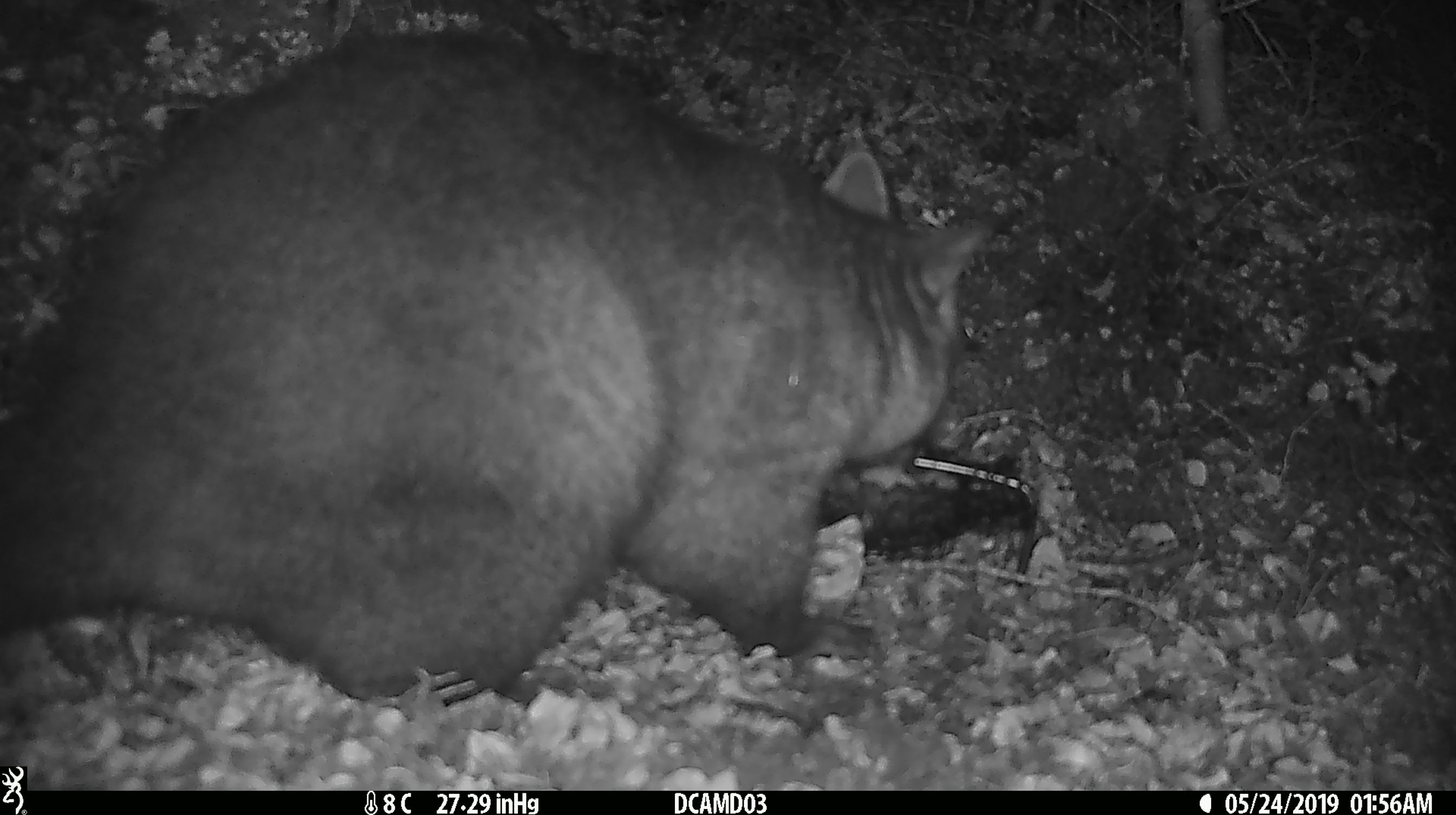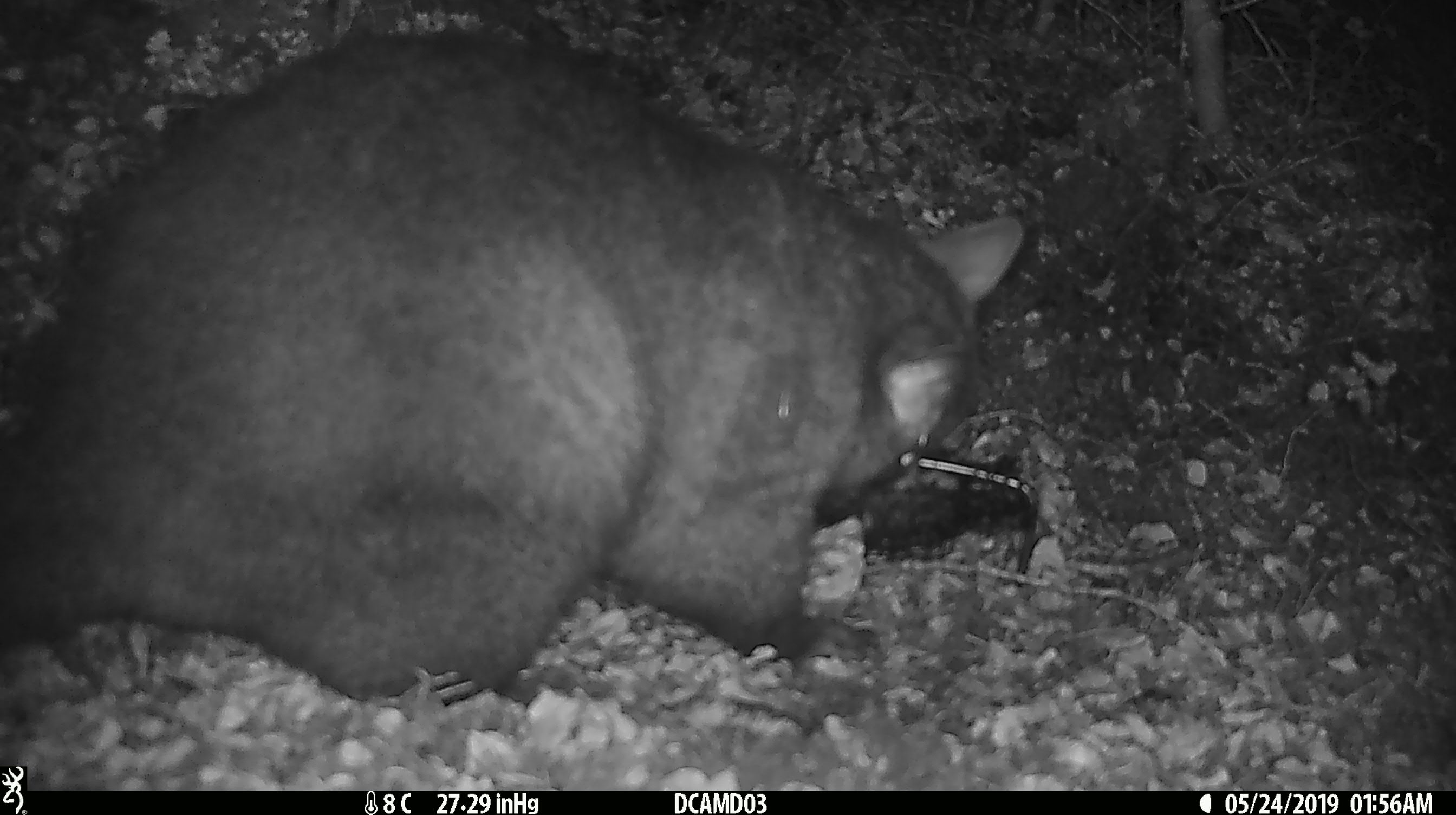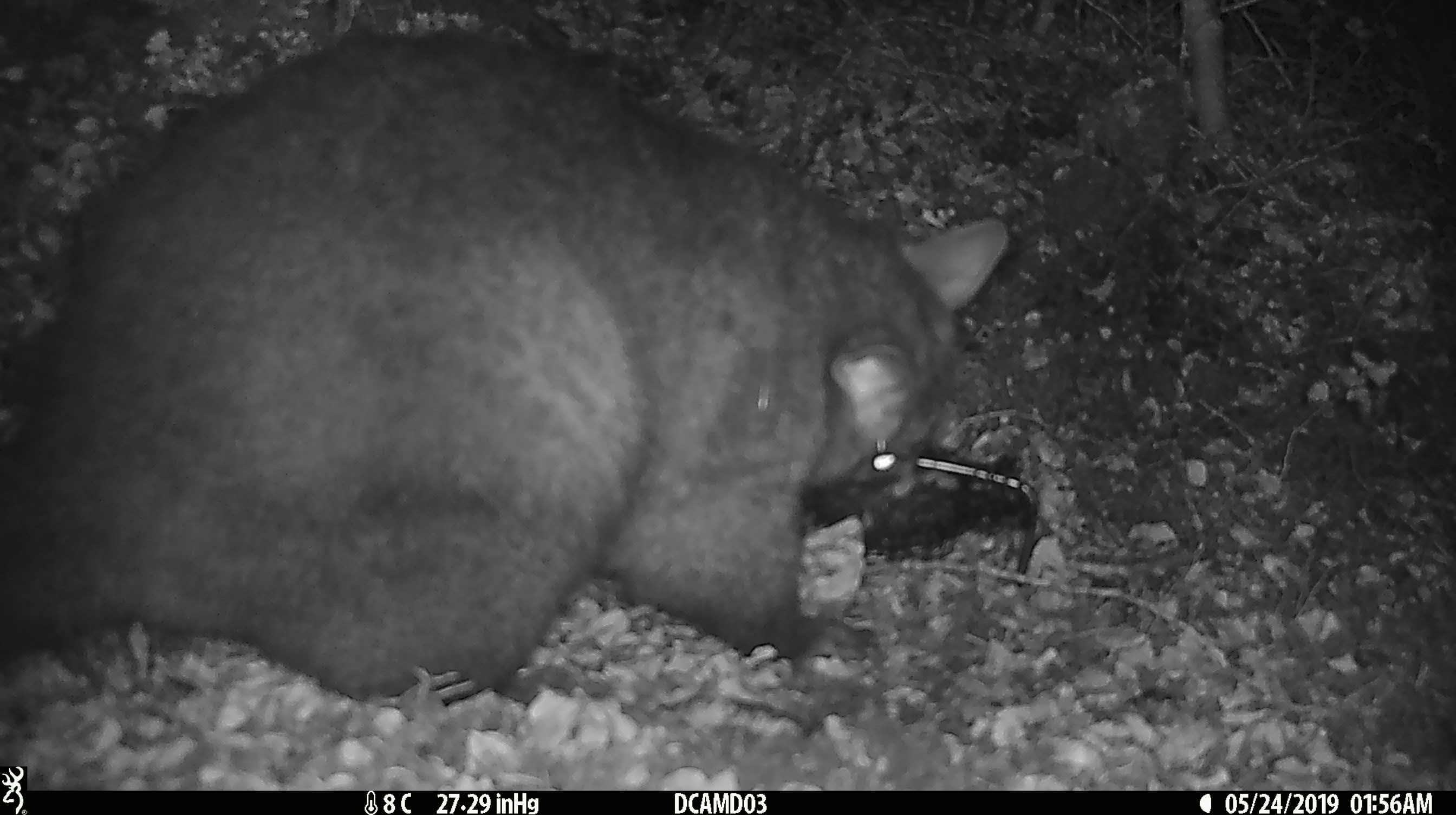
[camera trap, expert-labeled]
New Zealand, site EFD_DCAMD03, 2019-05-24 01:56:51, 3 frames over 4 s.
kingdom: Animalia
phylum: Chordata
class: Mammalia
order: Diprotodontia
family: Phalangeridae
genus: Trichosurus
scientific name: Trichosurus vulpecula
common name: common brushtail possum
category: possum